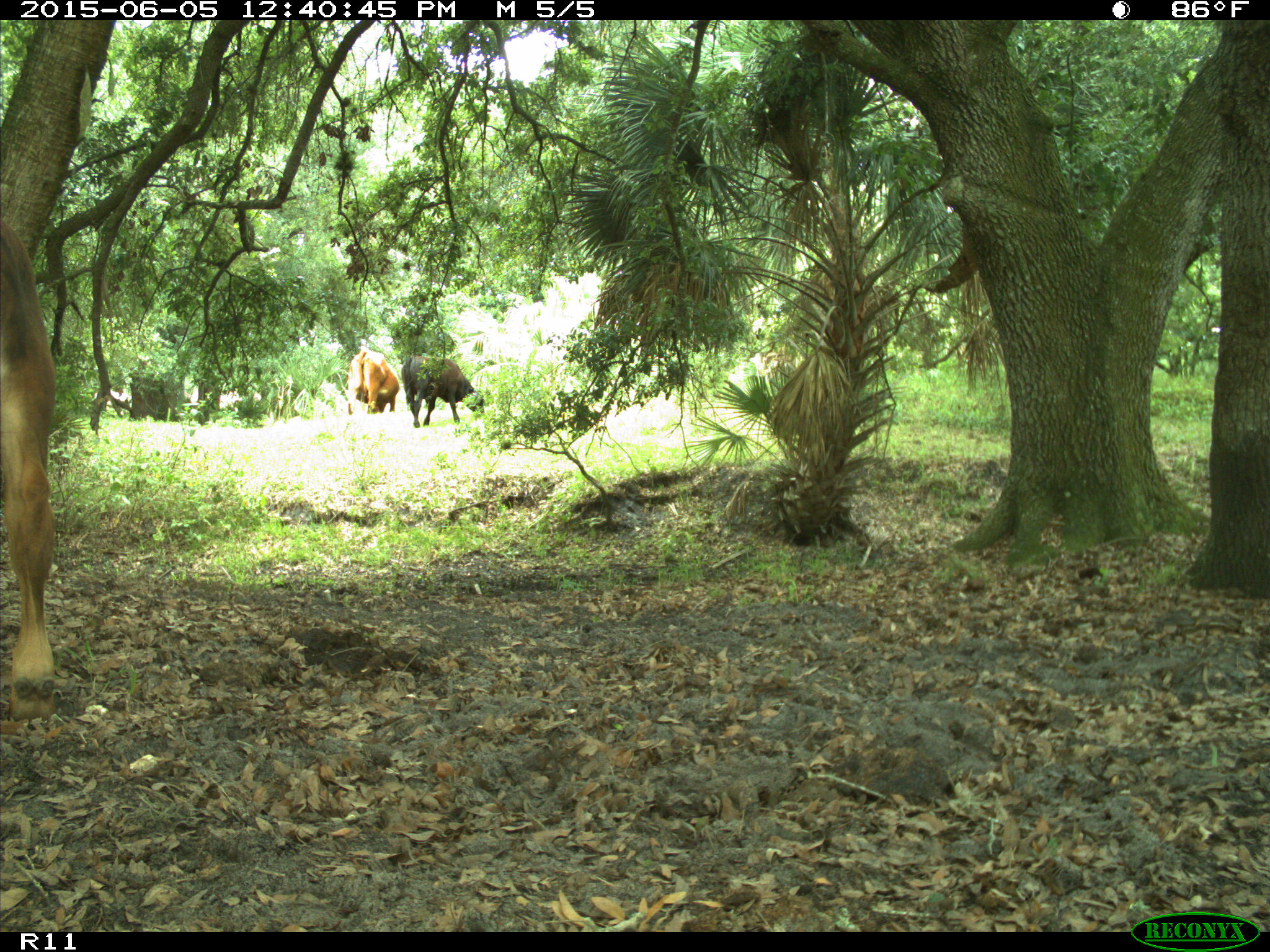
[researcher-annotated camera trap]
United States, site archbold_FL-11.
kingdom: Animalia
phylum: Chordata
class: Mammalia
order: Artiodactyla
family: Bovidae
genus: Bos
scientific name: Bos taurus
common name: domestic cow